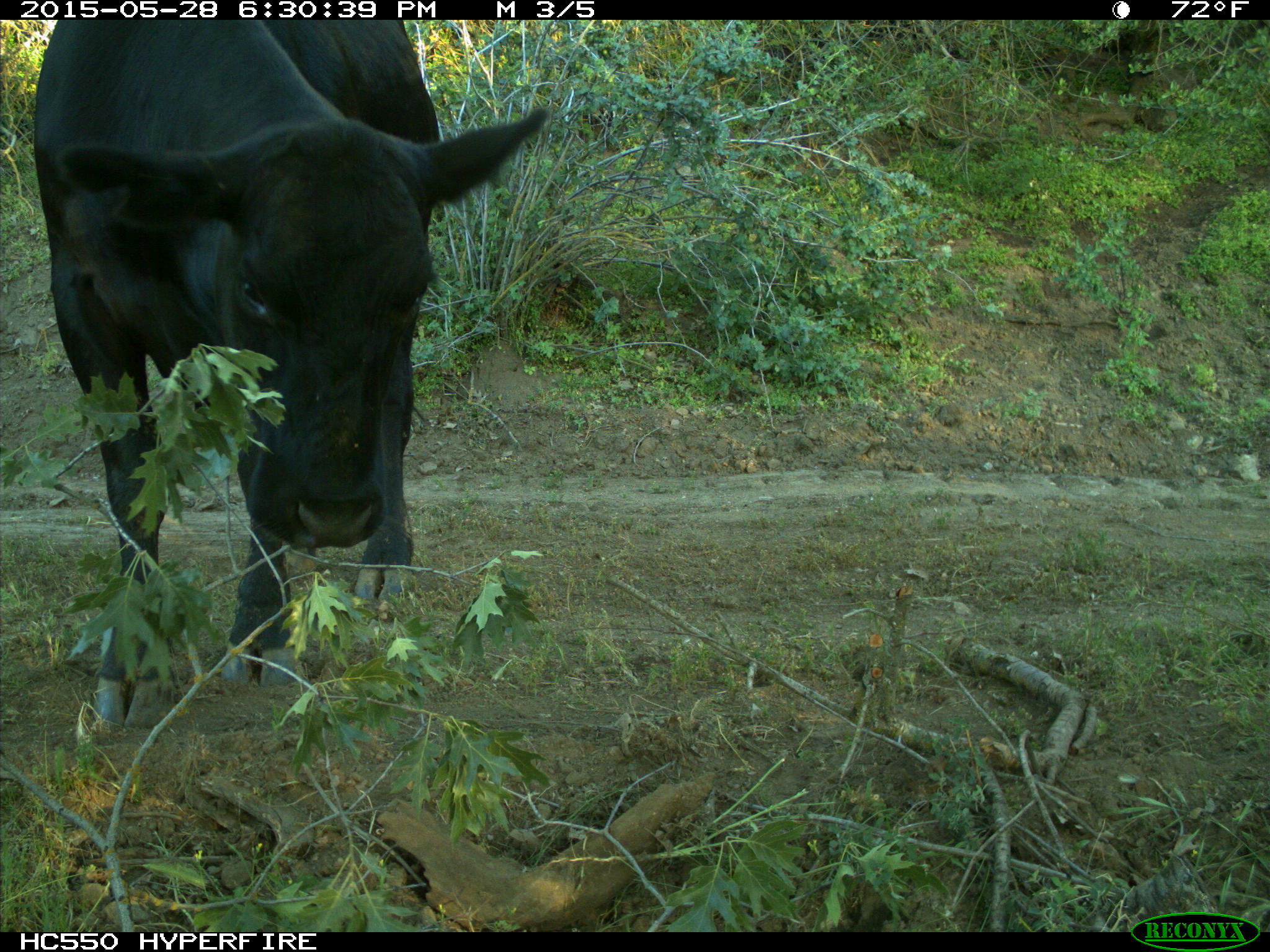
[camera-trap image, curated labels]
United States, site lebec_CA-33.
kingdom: Animalia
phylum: Chordata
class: Mammalia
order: Artiodactyla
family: Bovidae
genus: Bos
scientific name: Bos taurus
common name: domestic cow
Bos taurus (domestic cow).